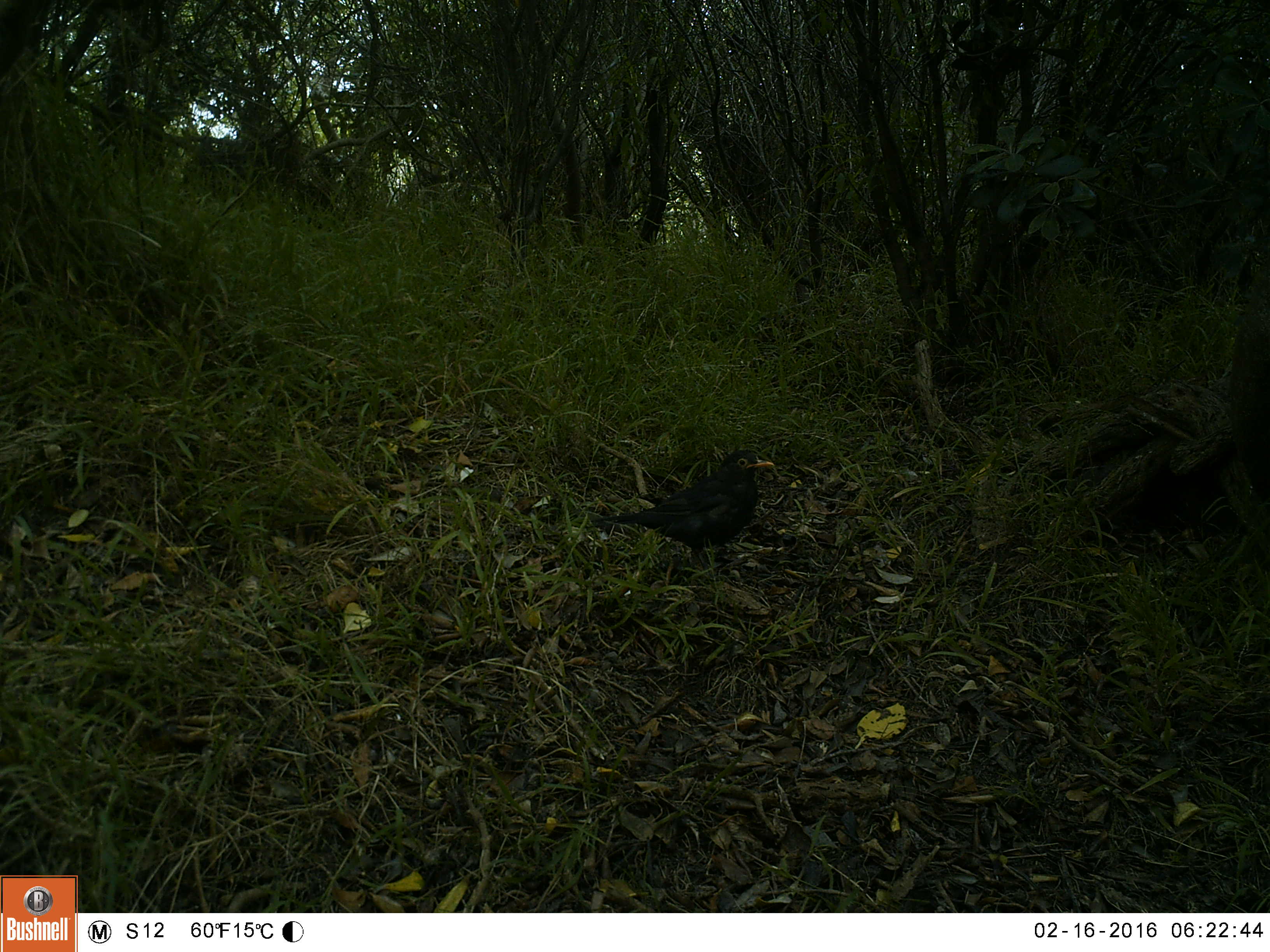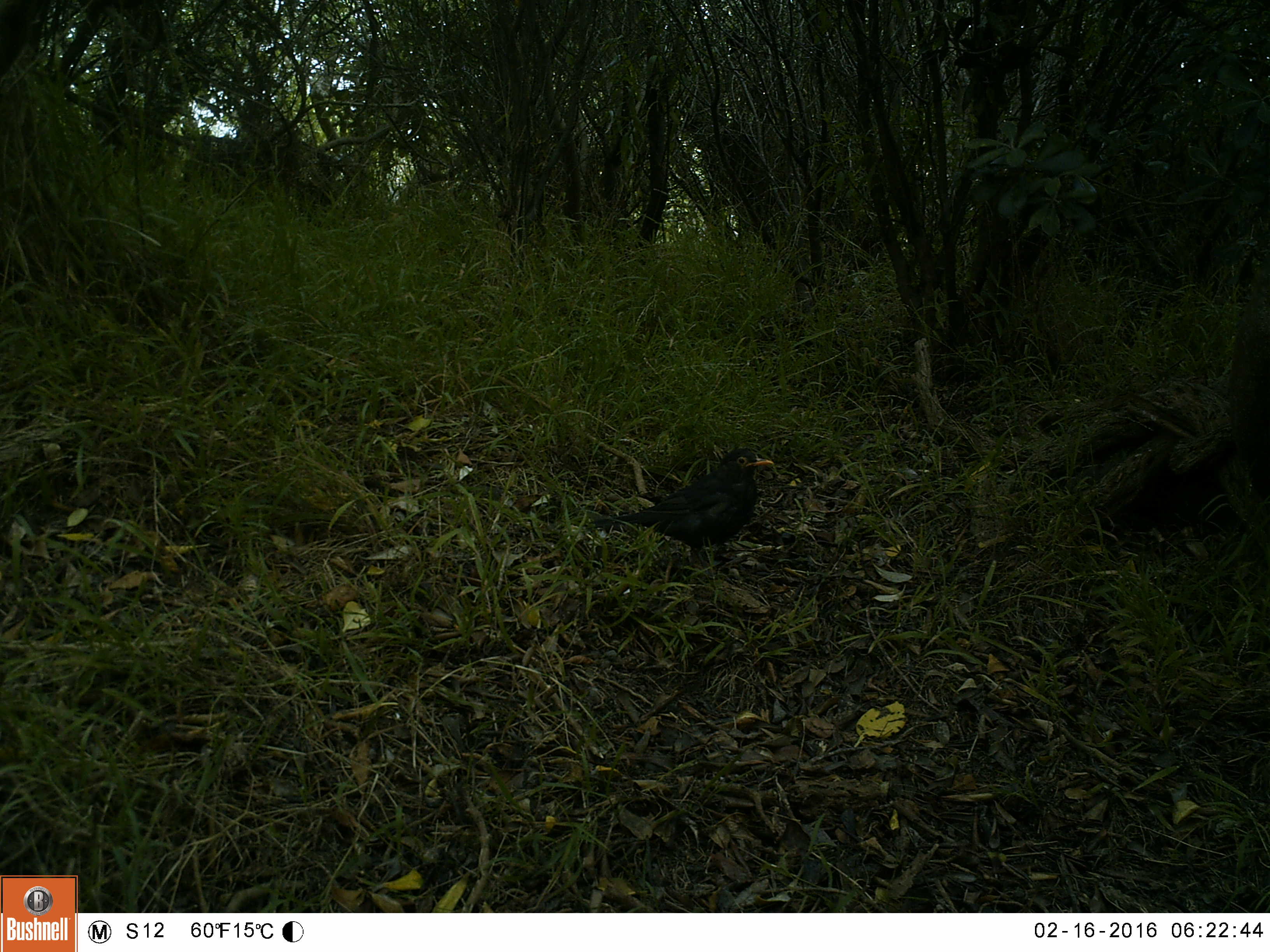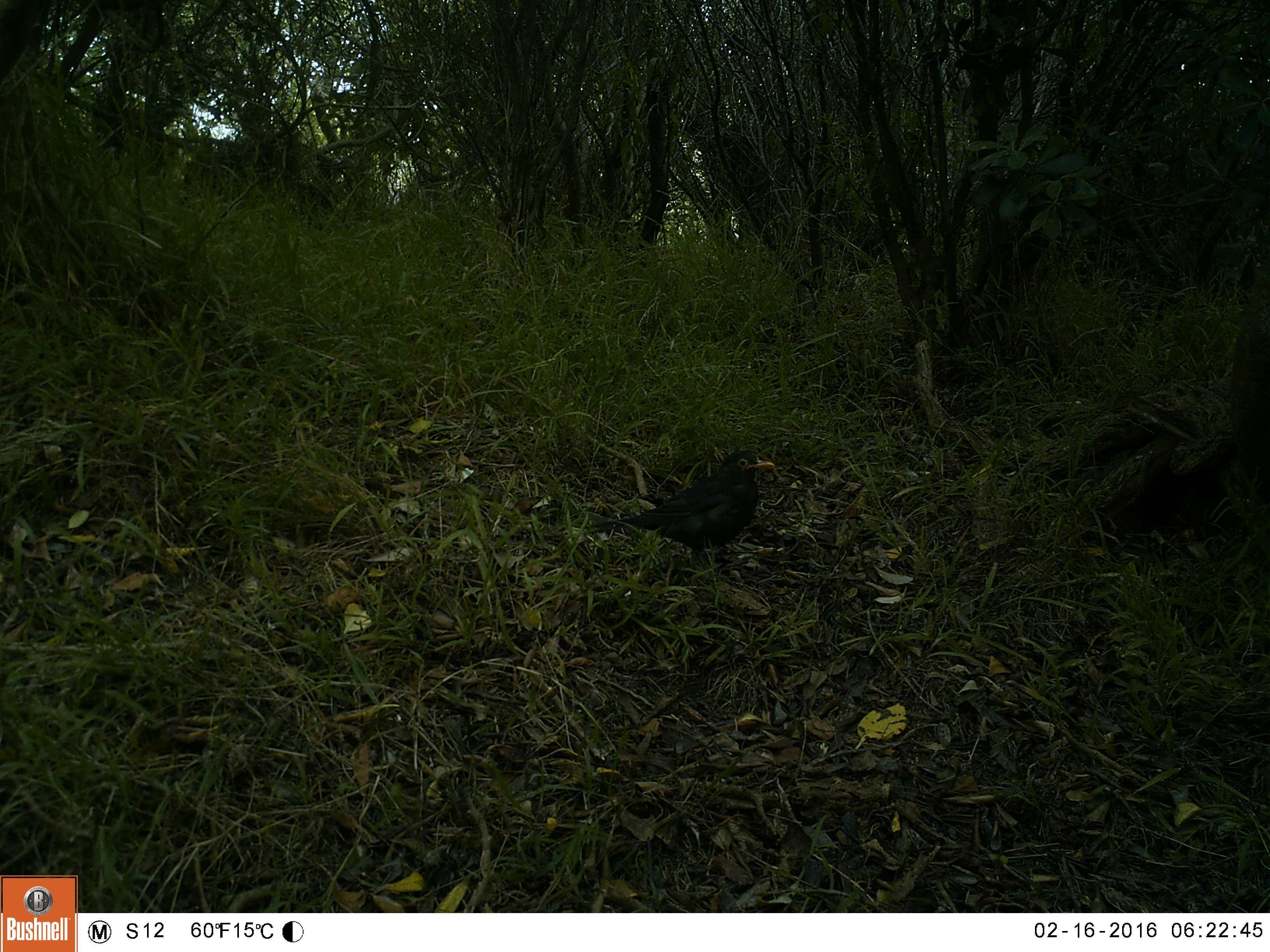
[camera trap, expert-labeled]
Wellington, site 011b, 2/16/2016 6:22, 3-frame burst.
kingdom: Animalia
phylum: Chordata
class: Aves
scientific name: Aves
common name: bird